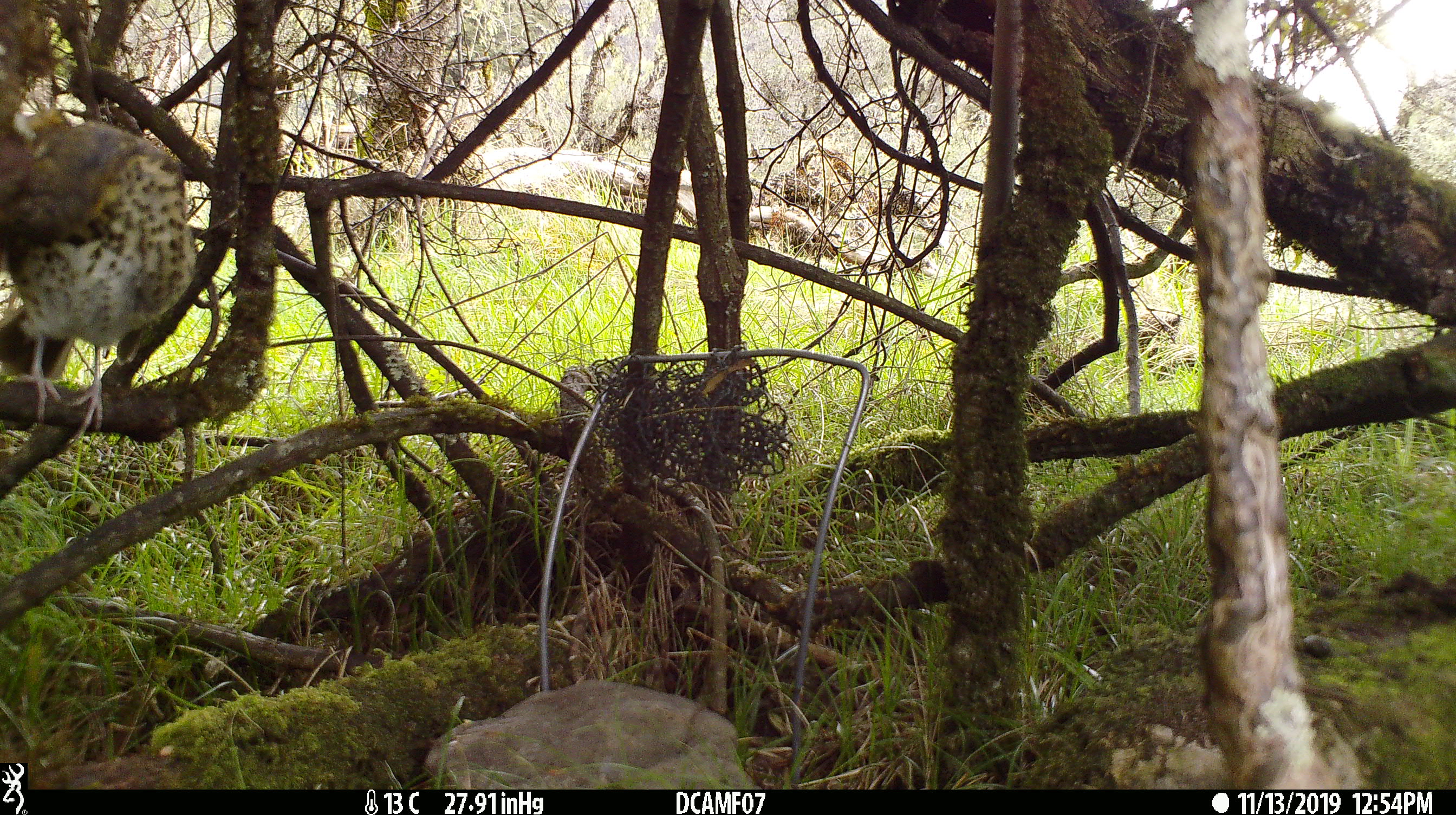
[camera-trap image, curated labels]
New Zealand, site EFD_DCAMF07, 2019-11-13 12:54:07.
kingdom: Animalia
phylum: Chordata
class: Aves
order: Passeriformes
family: Turdidae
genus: Turdus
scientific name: Turdus philomelos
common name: song thrush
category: thrush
Thrush (song thrush) (Turdus philomelos).